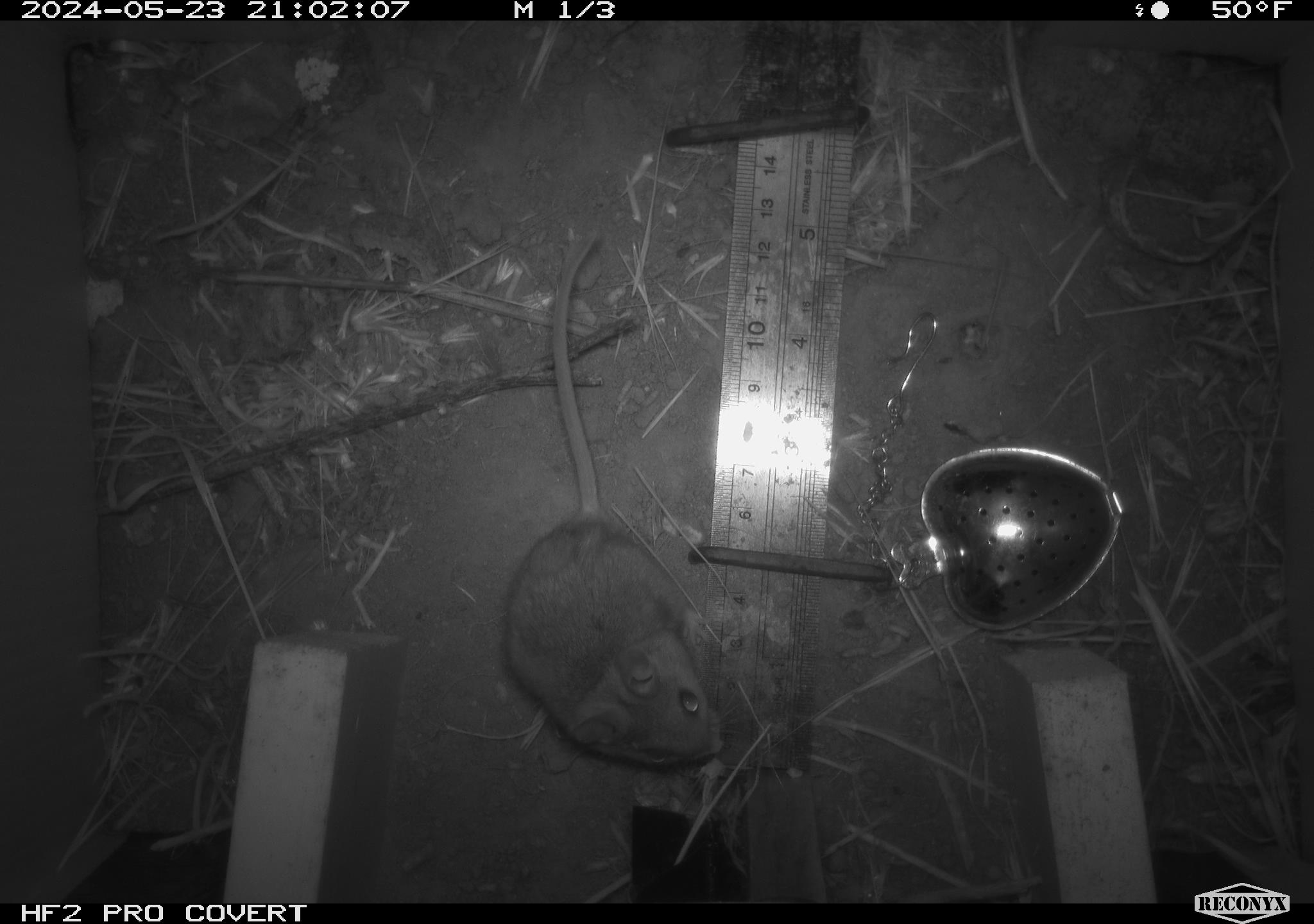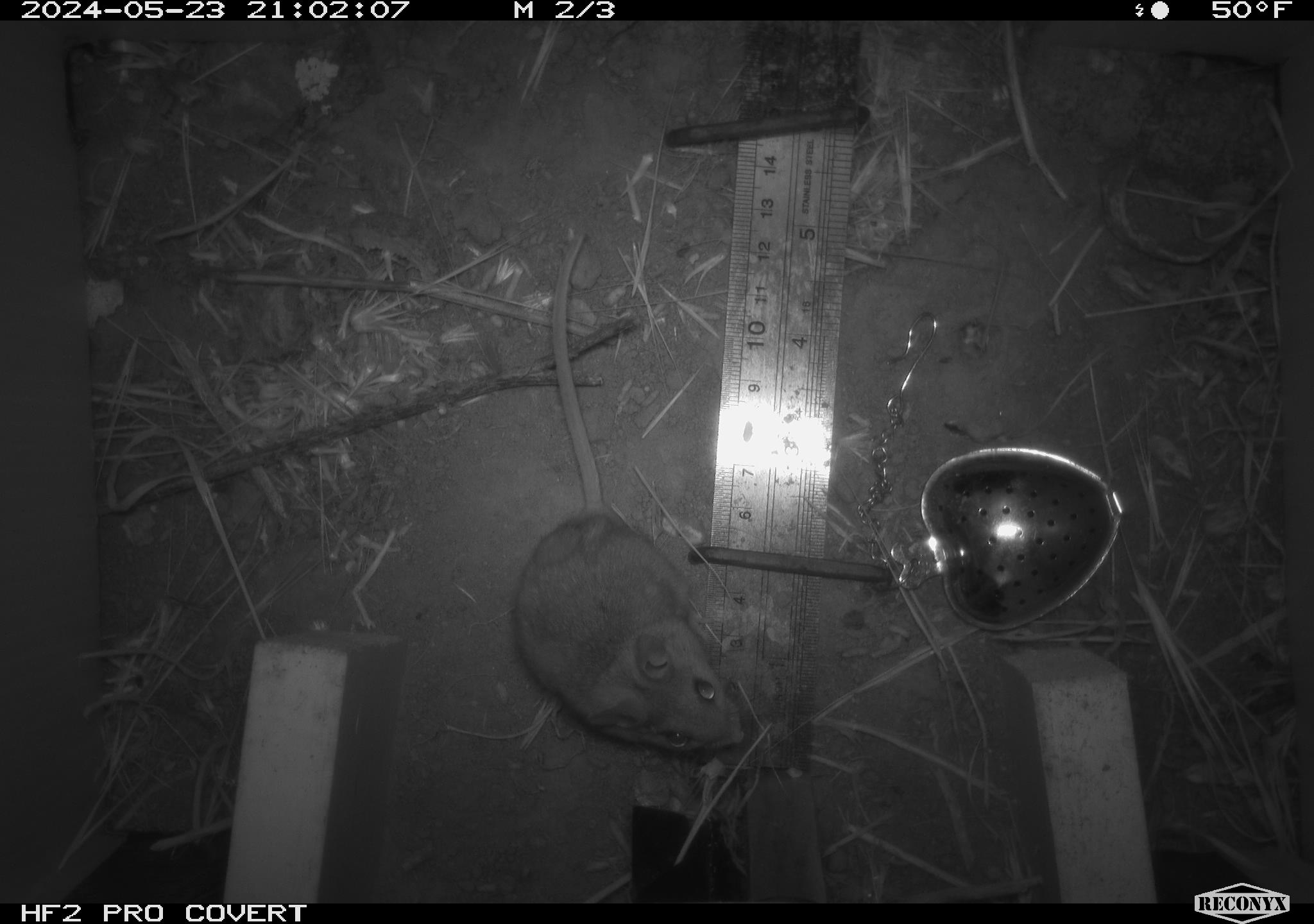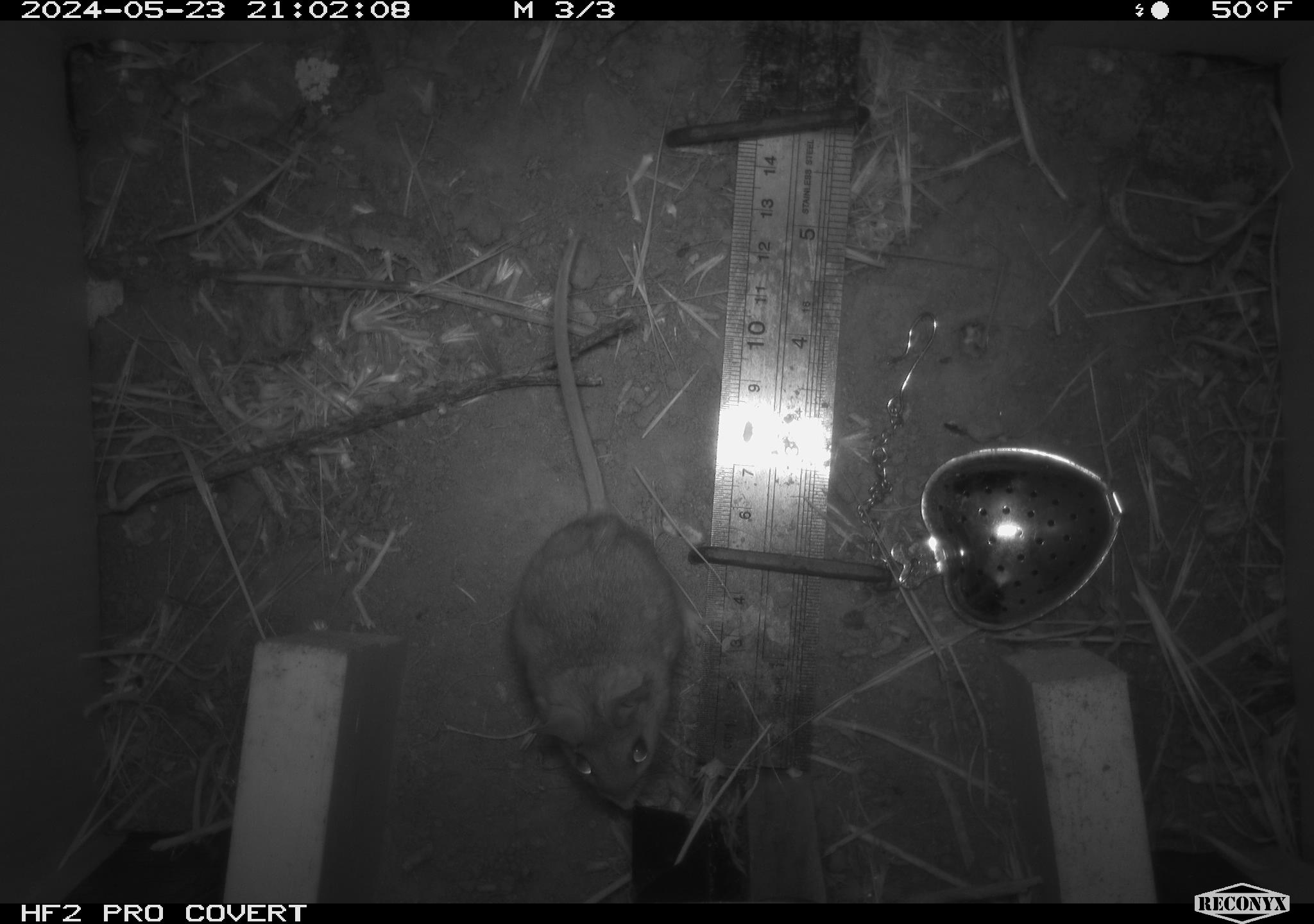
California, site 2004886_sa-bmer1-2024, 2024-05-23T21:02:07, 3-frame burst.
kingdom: Animalia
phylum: Chordata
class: Mammalia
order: Rodentia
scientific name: Rodentia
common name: mouse species